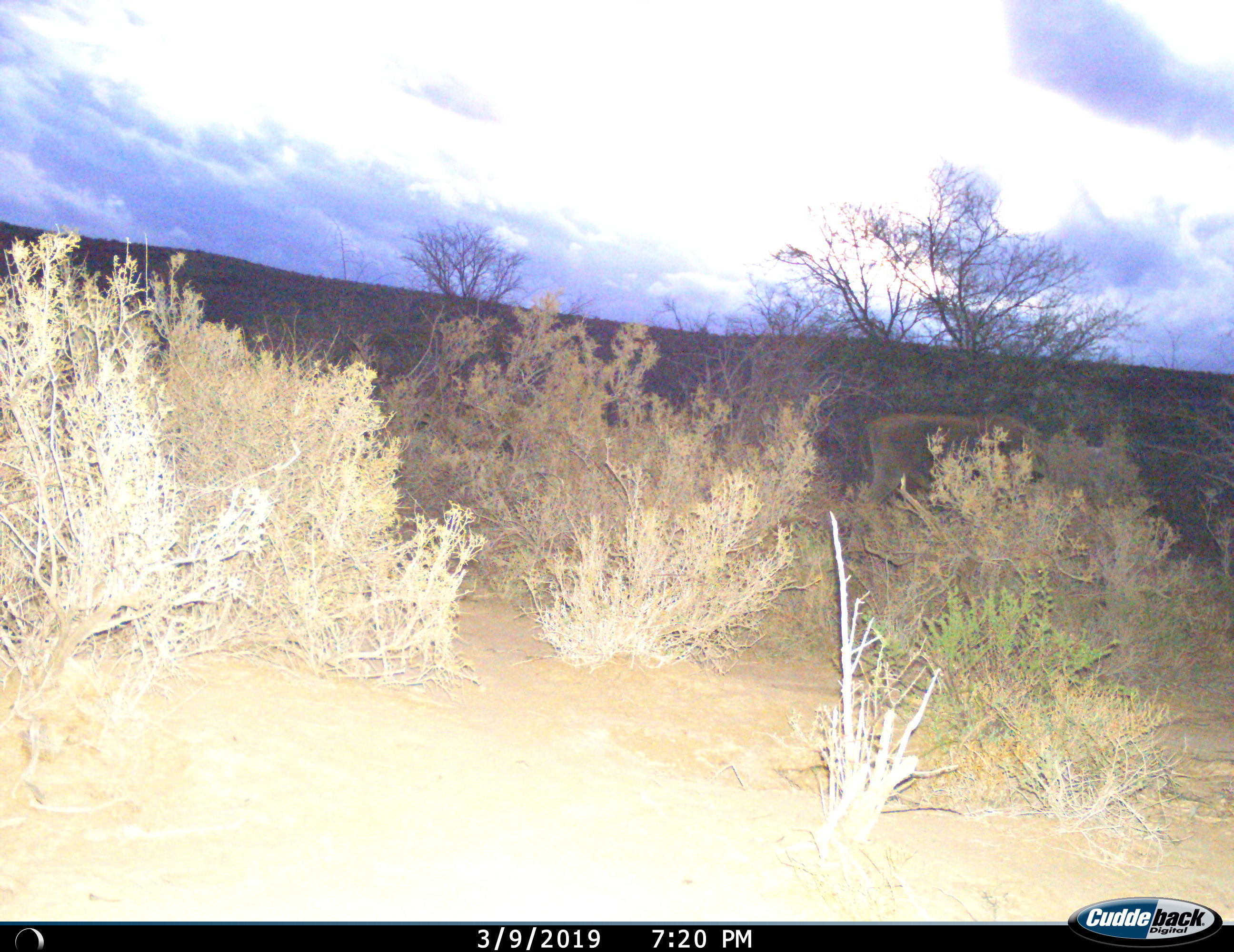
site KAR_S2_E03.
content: unidentified animal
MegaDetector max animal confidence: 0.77